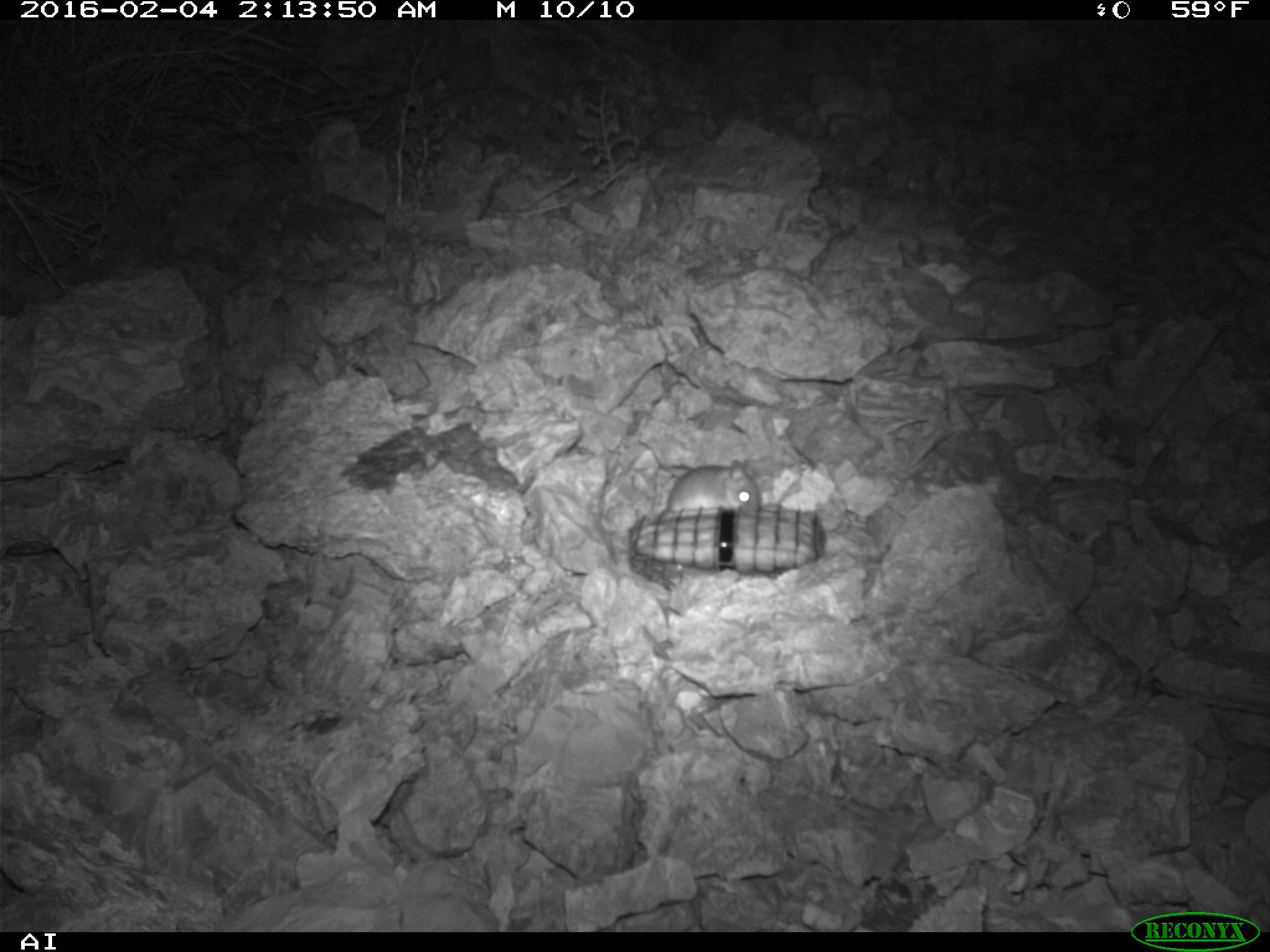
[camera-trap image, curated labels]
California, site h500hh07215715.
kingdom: Animalia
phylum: Chordata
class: Mammalia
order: Rodentia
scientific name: Rodentia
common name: rodent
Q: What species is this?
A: Rodent (Rodentia).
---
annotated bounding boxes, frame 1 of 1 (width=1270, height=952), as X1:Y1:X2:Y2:
rodent: 664:455:762:513